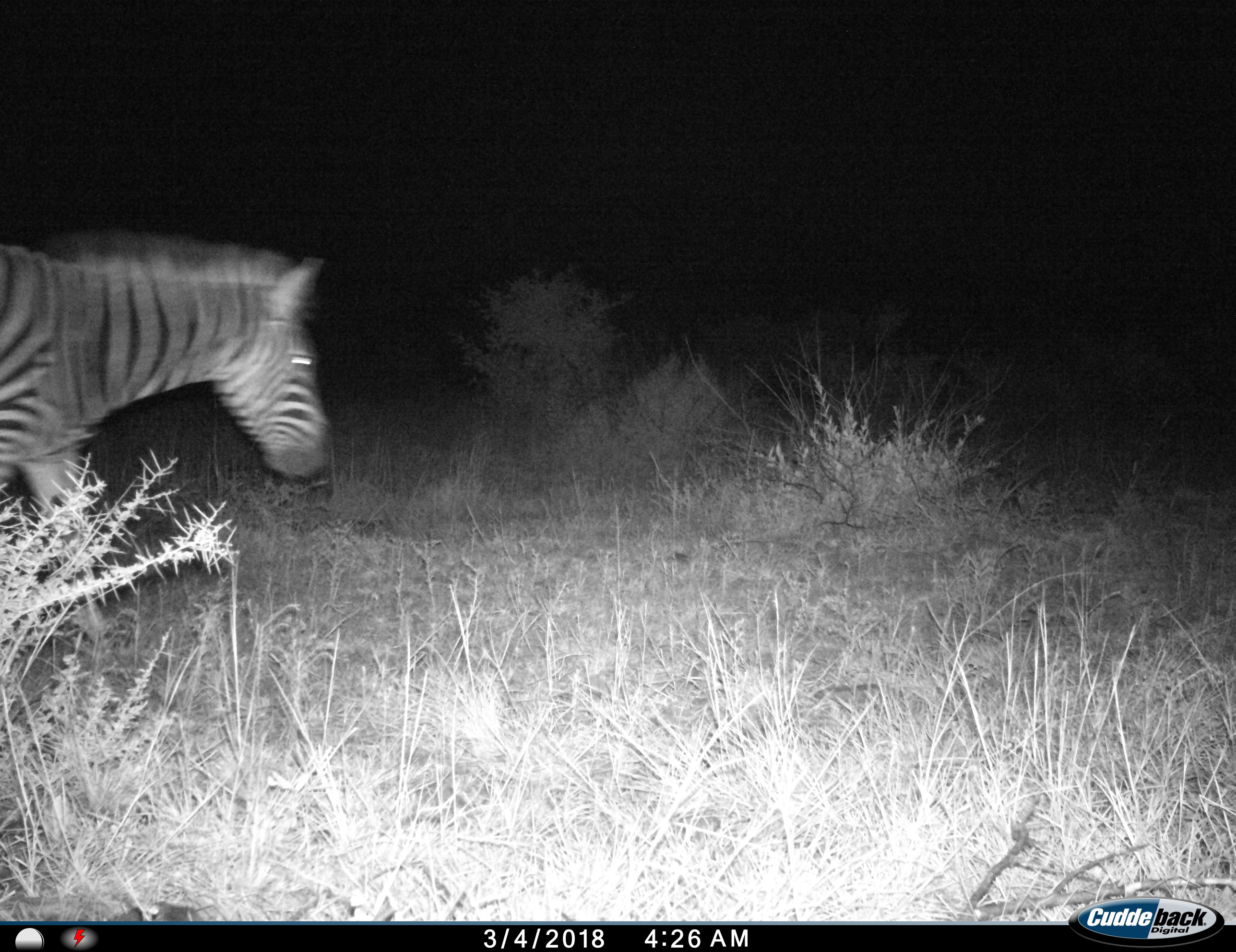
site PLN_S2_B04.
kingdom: Animalia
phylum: Chordata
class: Mammalia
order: Perissodactyla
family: Equidae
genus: Equus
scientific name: Equus quagga burchellii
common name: burchell's zebra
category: zebraburchells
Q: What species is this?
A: Zebraburchells (burchell's zebra) (Equus quagga burchellii).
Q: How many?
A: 1.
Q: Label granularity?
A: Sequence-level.